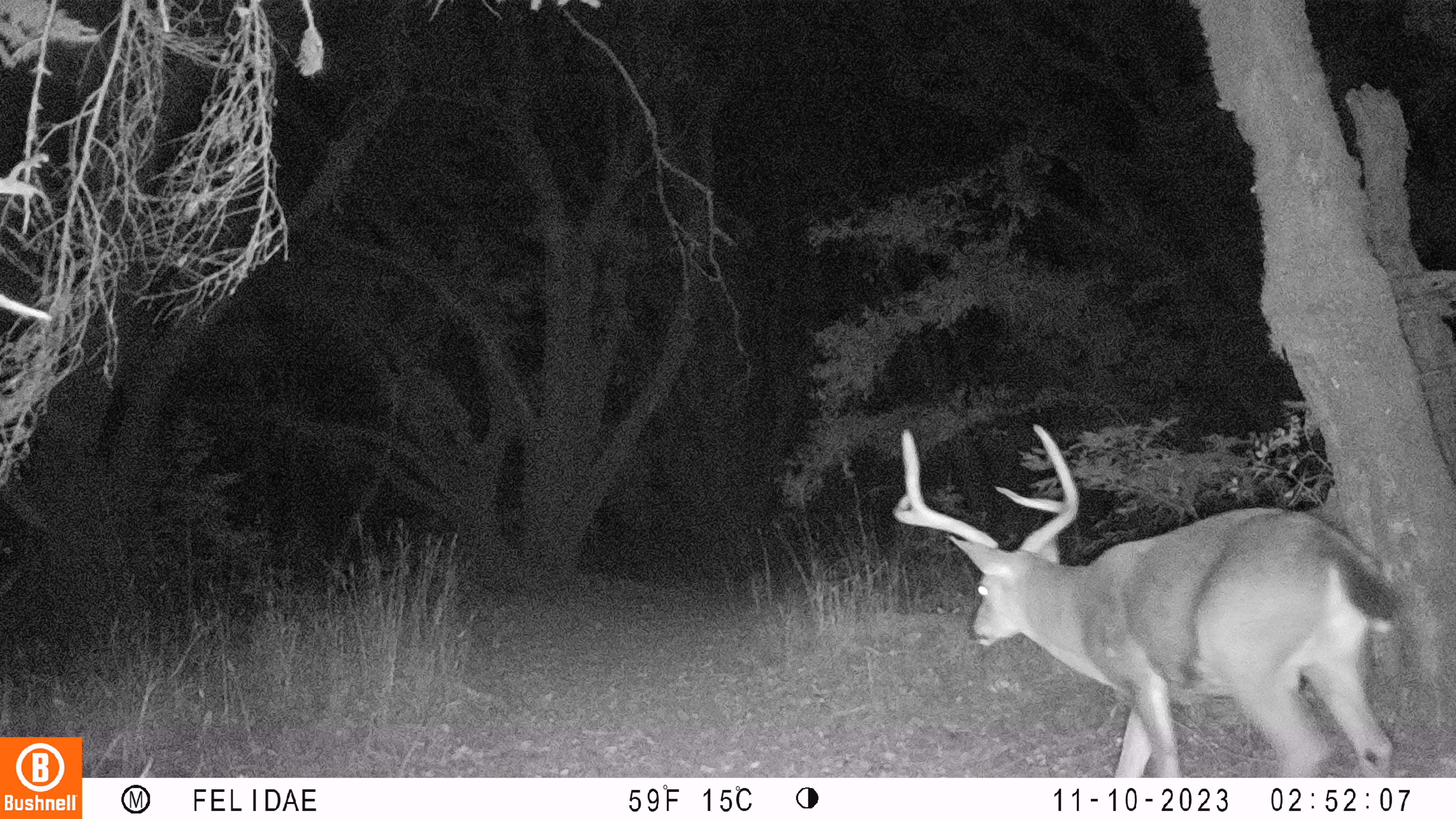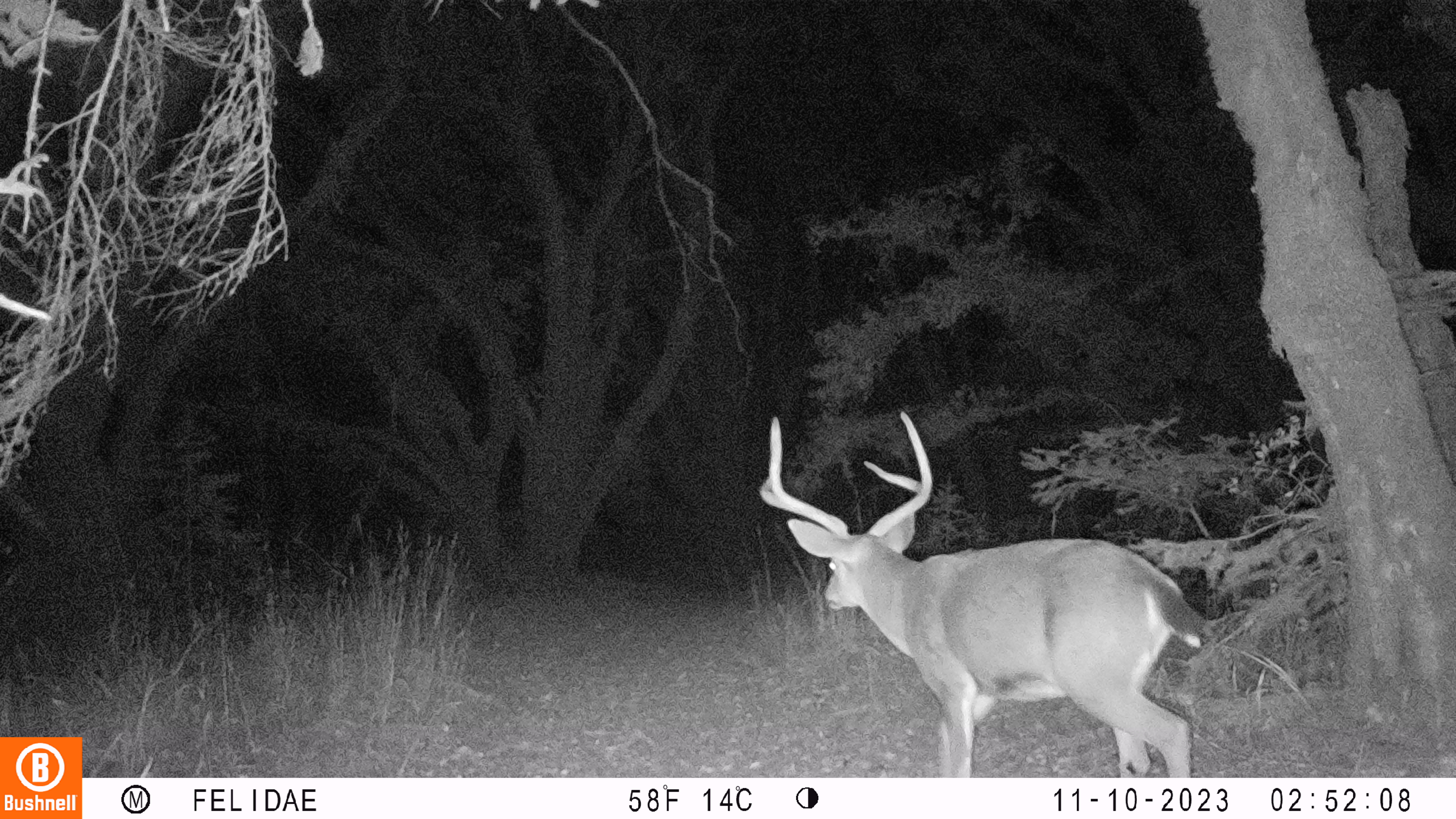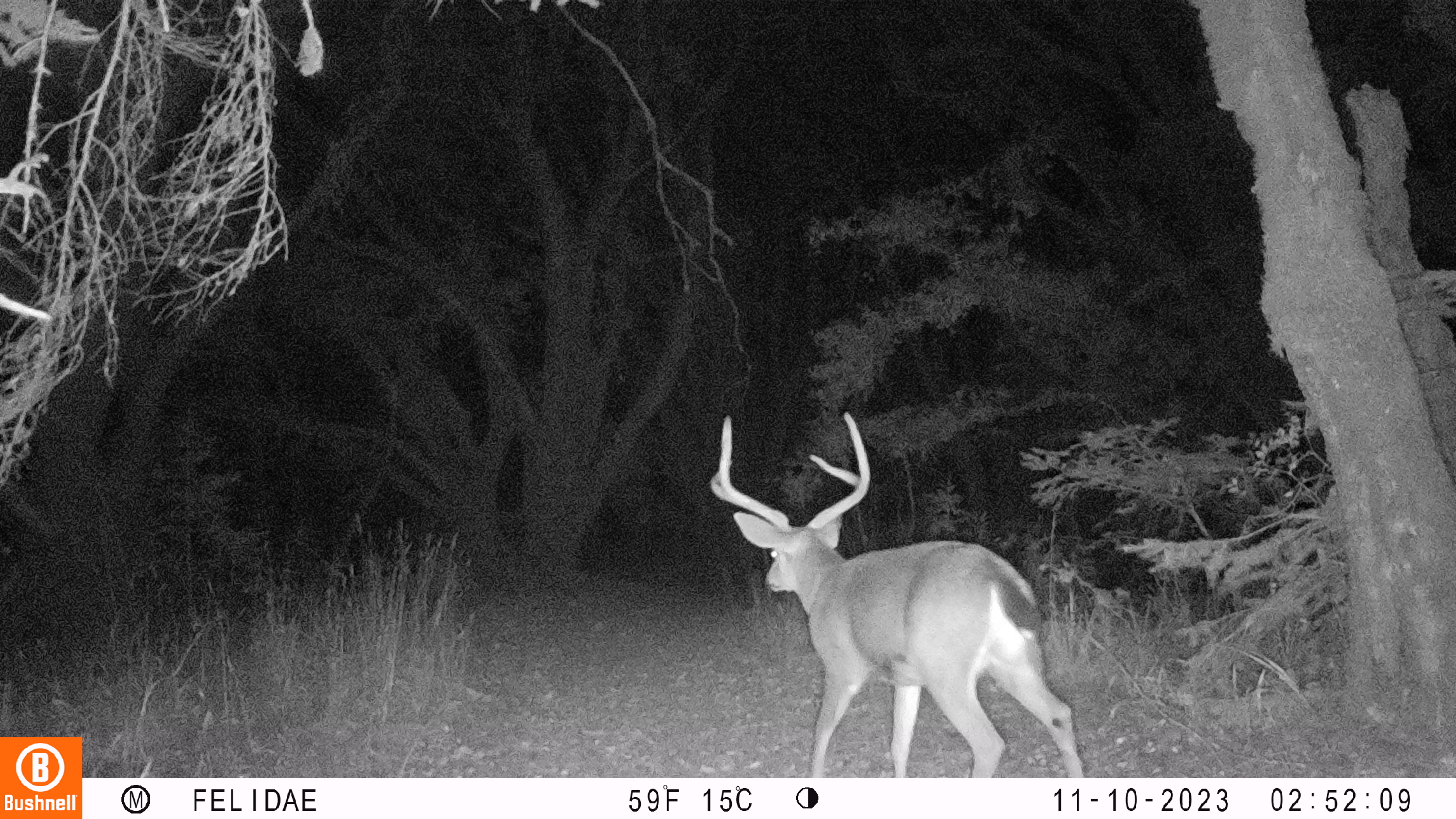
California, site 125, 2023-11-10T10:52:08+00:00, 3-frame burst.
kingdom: Animalia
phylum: Chordata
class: Mammalia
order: Artiodactyla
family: Cervidae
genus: Odocoileus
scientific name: Odocoileus hemionus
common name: mule deer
Mule deer (Odocoileus hemionus).